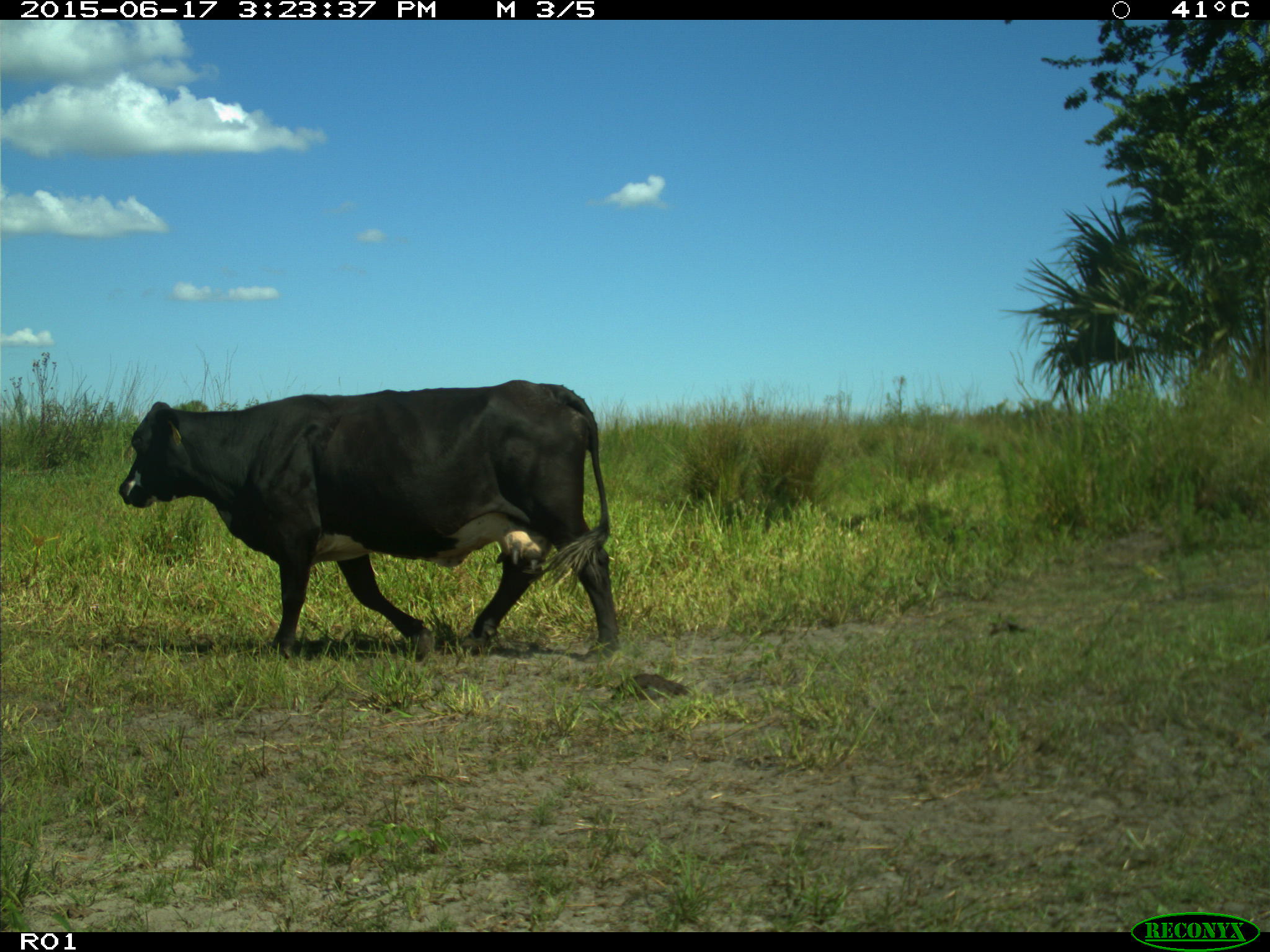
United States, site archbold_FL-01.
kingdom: Animalia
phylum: Chordata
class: Mammalia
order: Artiodactyla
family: Bovidae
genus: Bos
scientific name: Bos taurus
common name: domestic cow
Bos taurus (domestic cow).